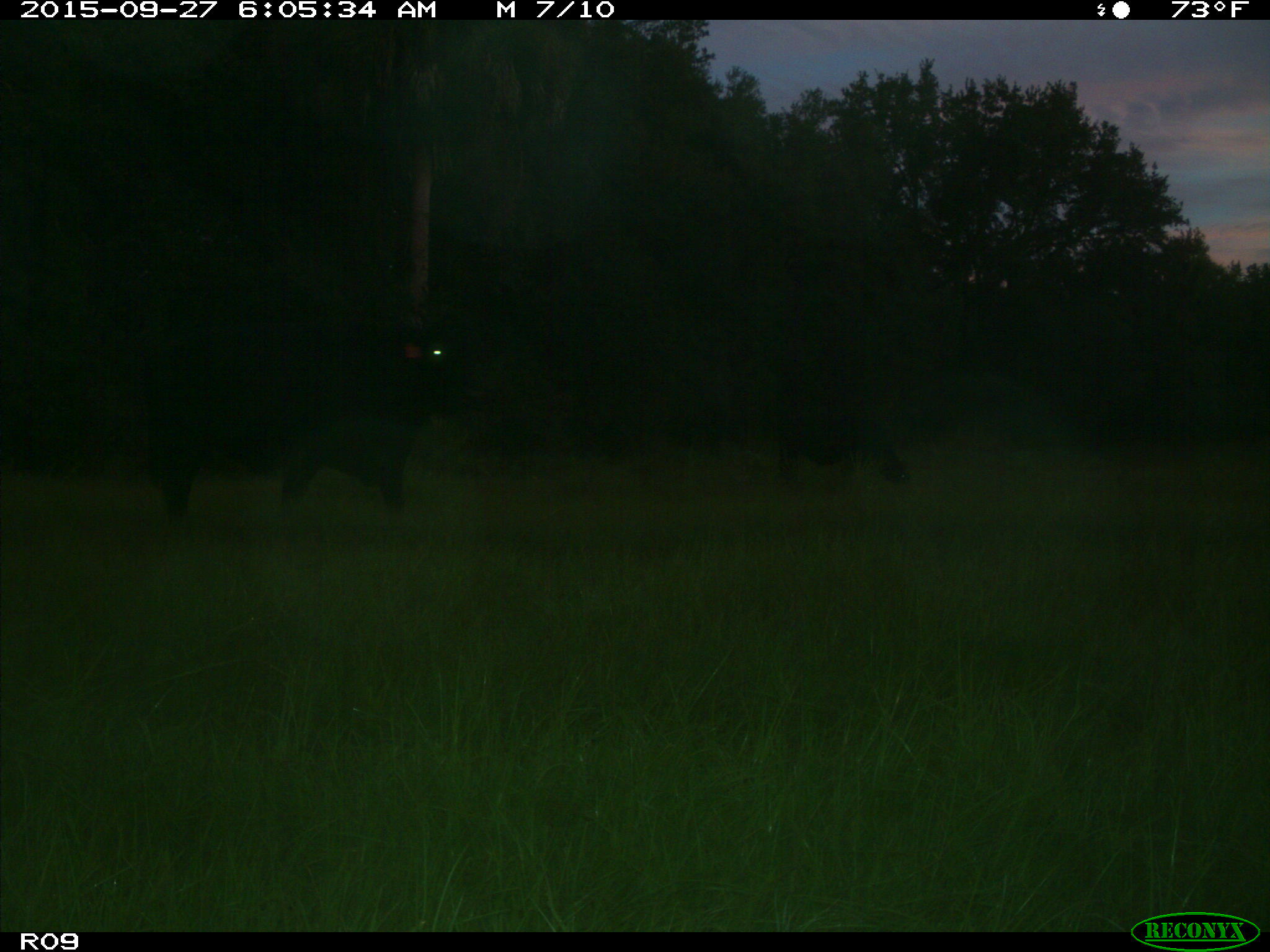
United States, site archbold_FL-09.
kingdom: Animalia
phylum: Chordata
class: Mammalia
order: Artiodactyla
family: Bovidae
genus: Bos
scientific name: Bos taurus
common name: domestic cow